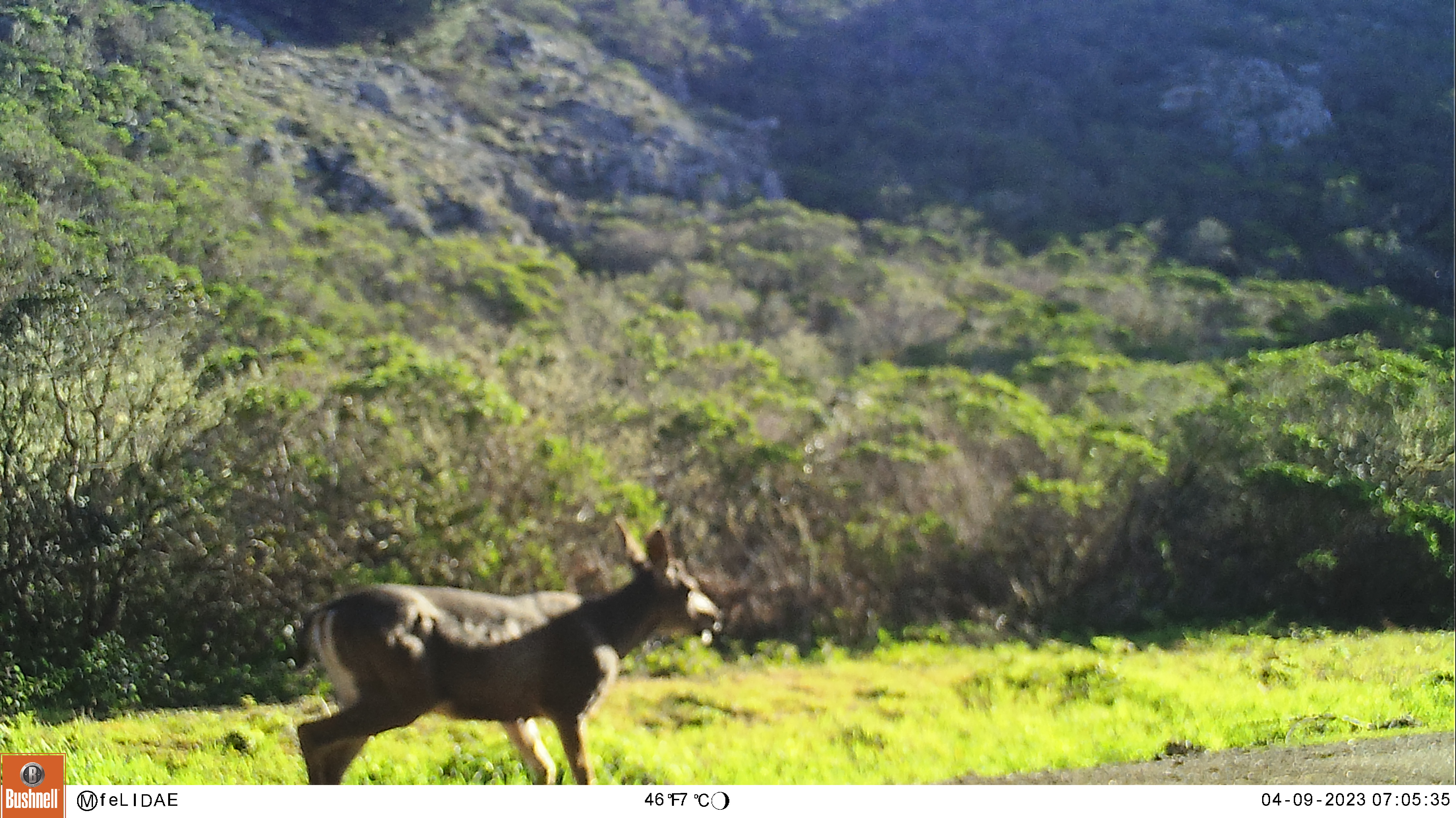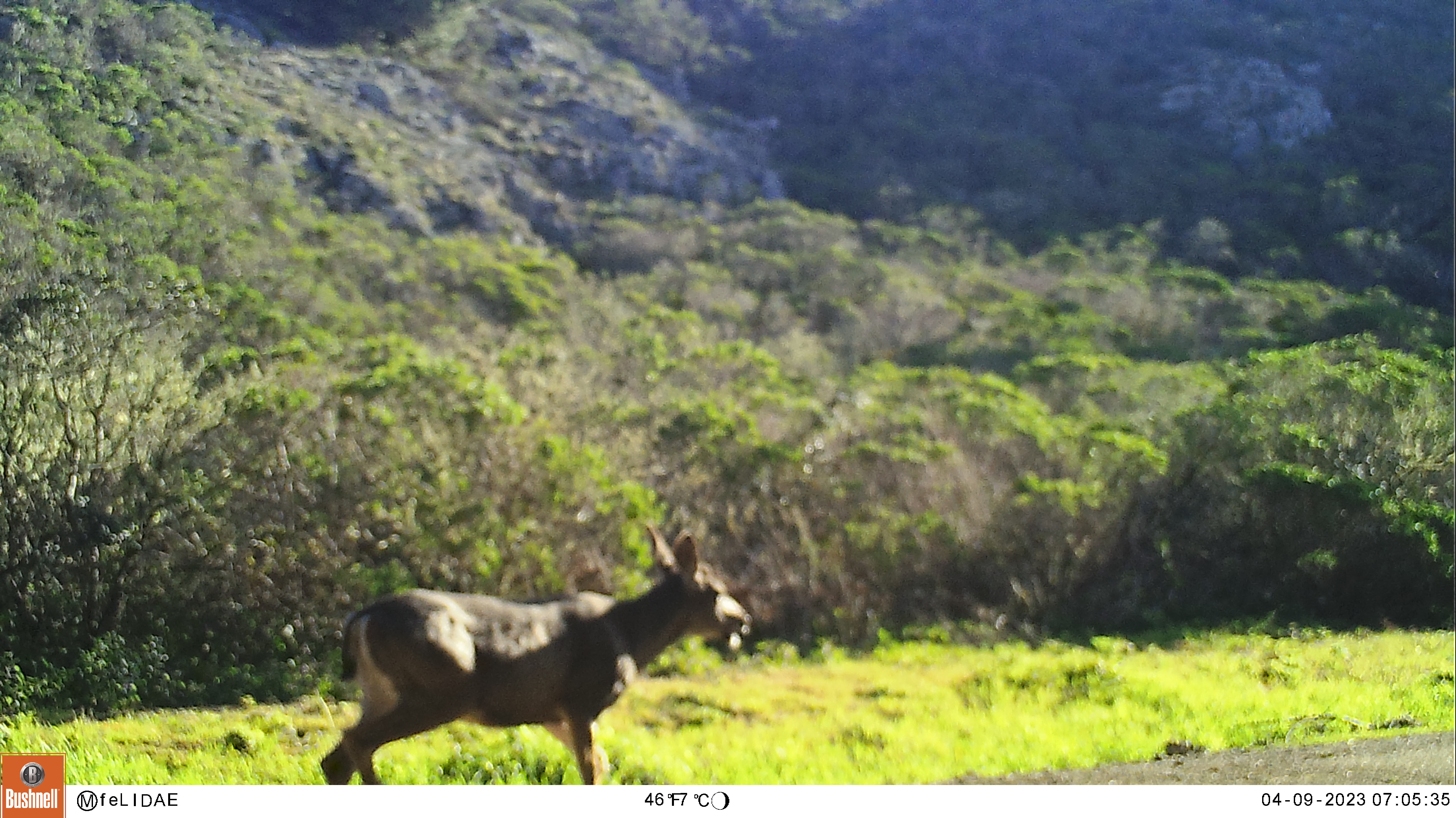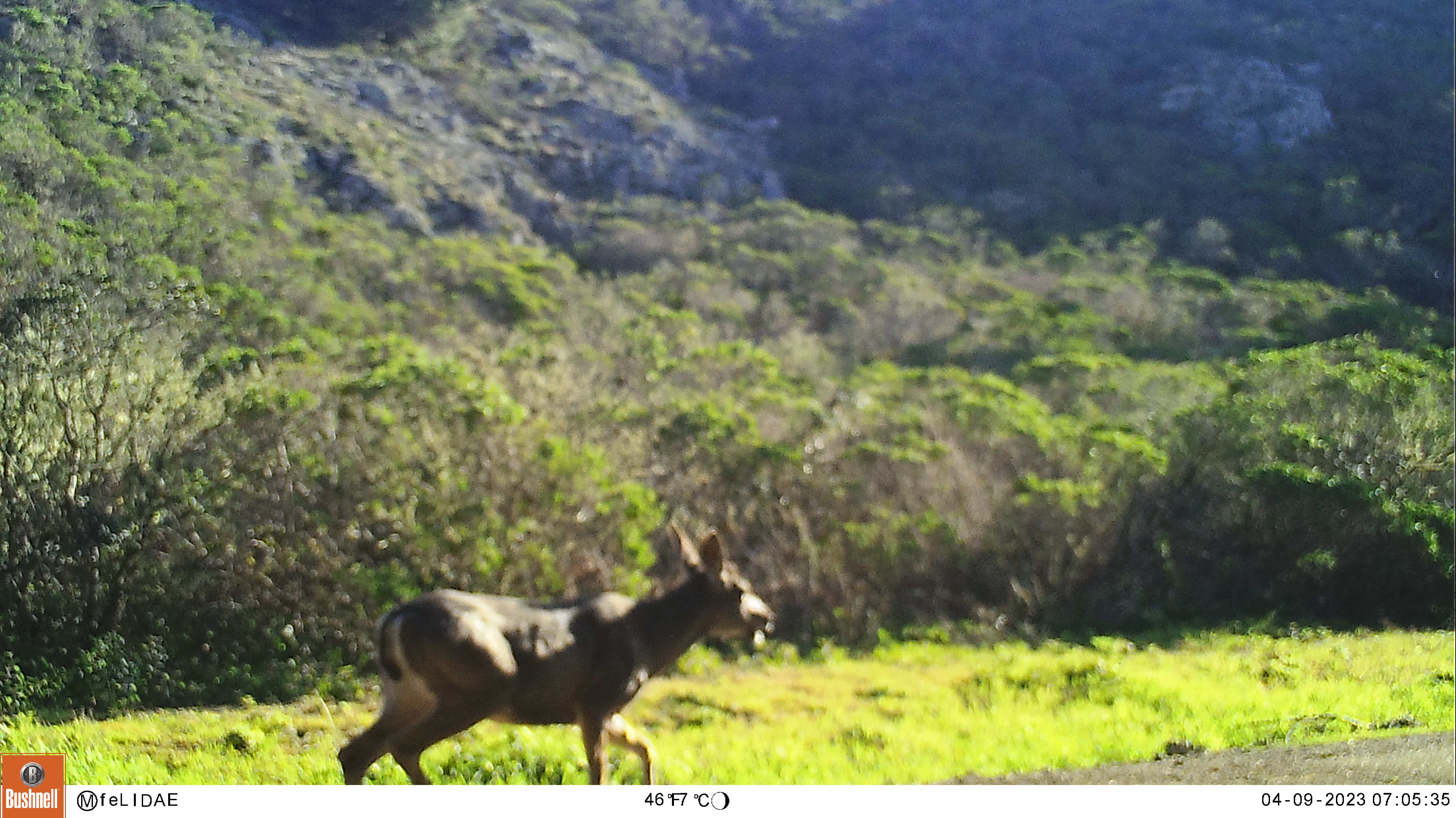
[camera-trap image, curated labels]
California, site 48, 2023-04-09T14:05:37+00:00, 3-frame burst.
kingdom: Animalia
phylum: Chordata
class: Mammalia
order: Artiodactyla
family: Cervidae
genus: Odocoileus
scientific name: Odocoileus hemionus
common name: mule deer